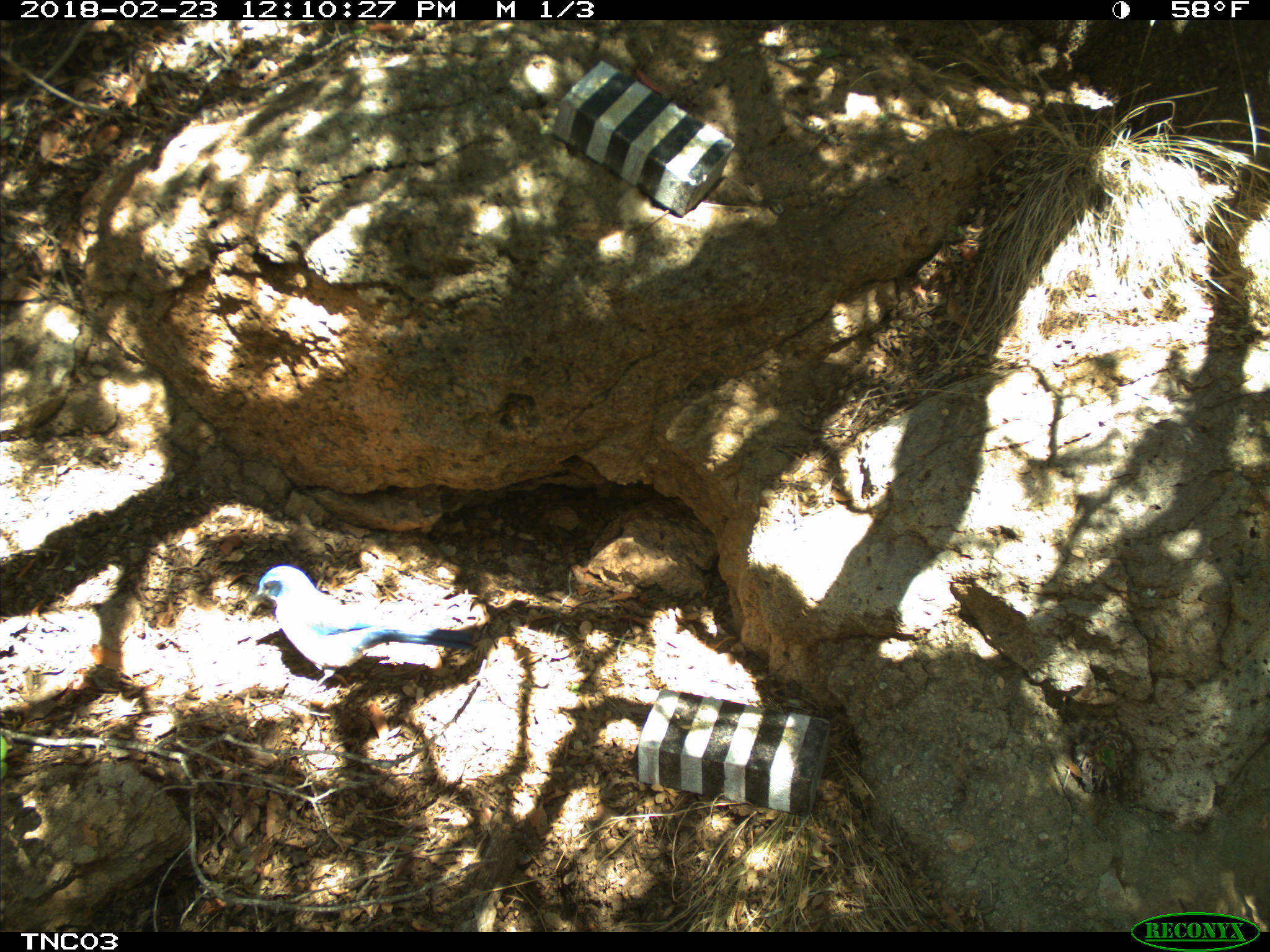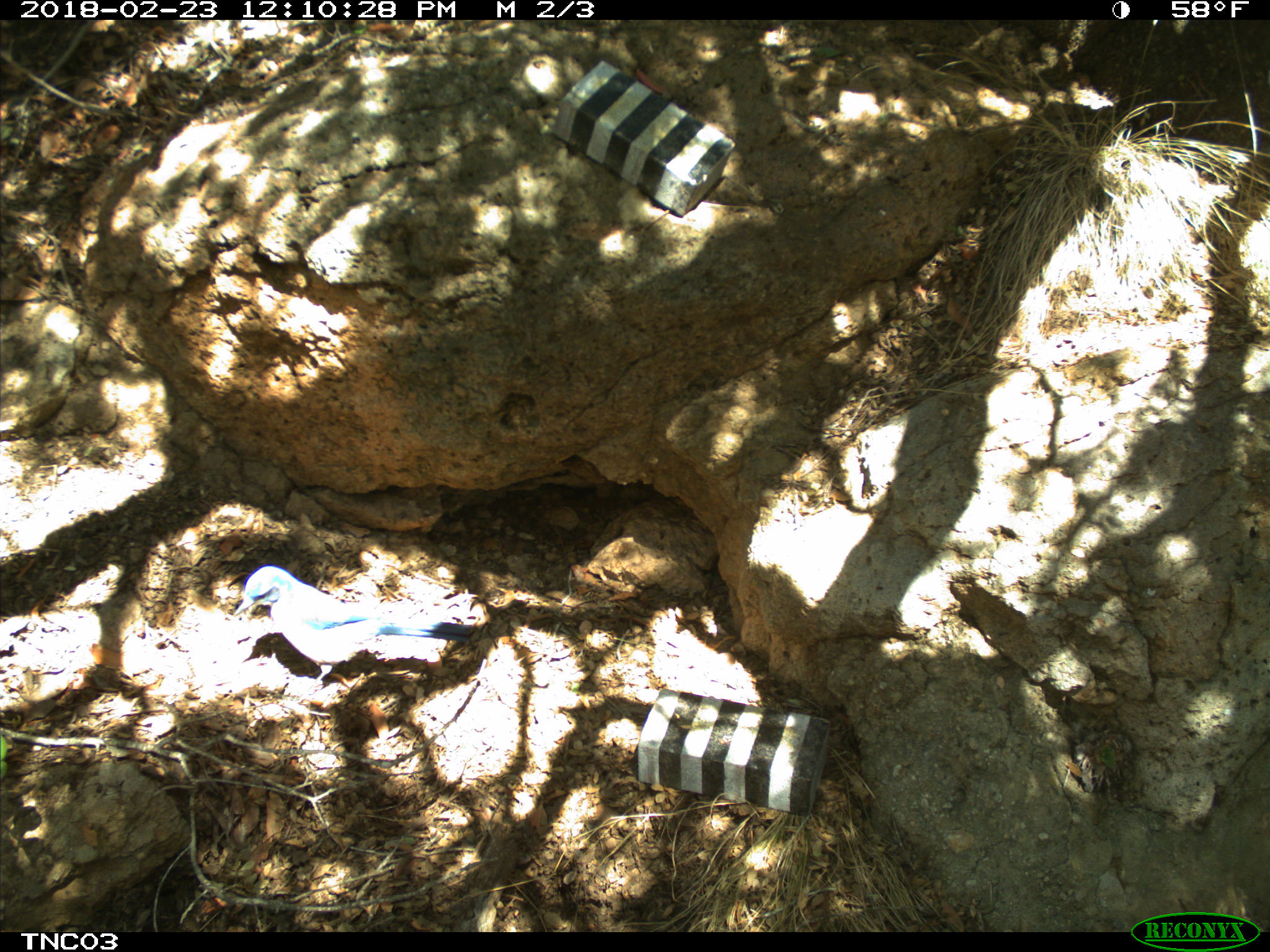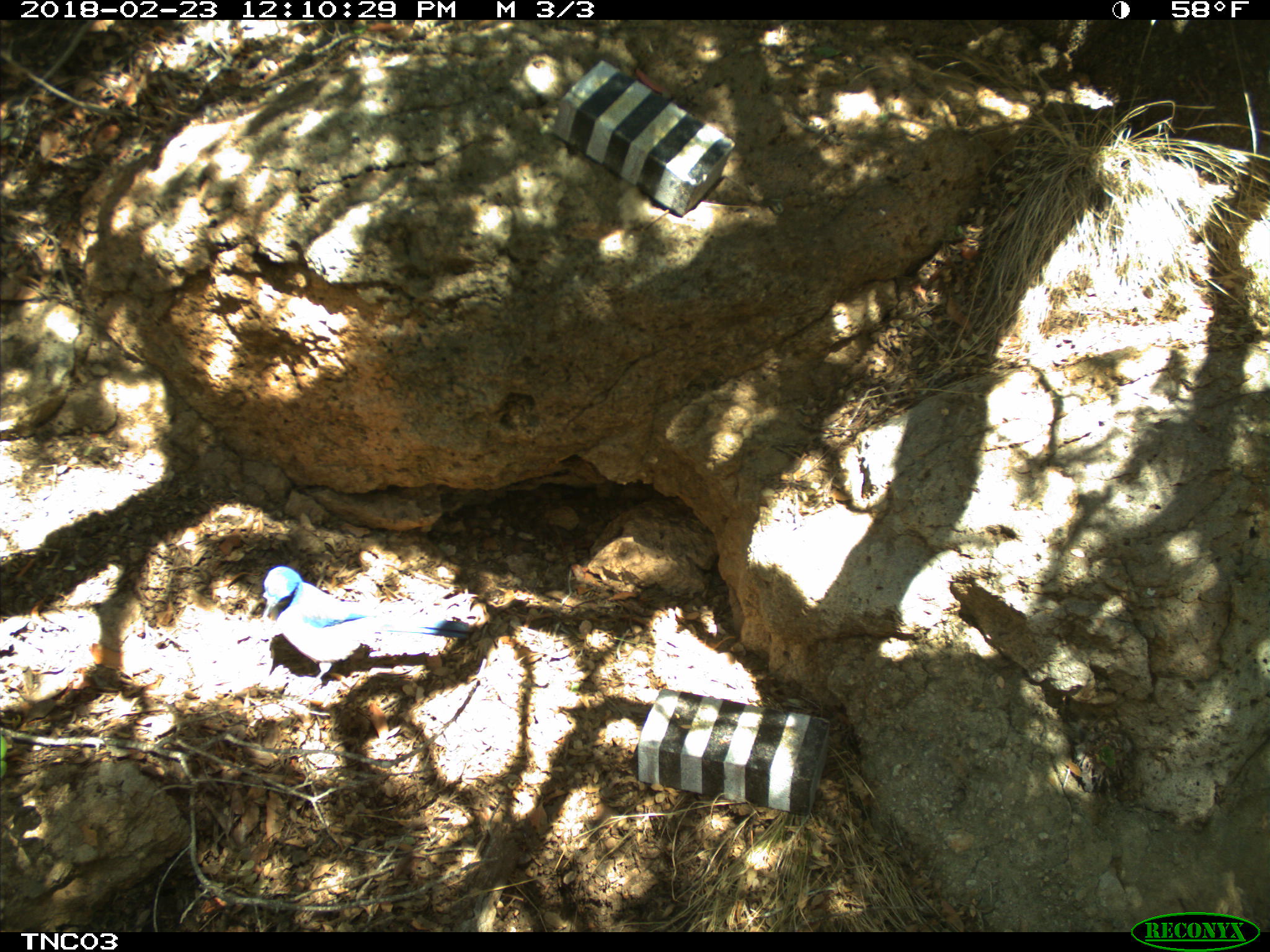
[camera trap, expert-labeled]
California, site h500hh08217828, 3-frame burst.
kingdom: Animalia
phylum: Chordata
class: Aves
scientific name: Aves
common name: bird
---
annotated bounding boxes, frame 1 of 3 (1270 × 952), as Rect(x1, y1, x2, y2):
bird: Rect(246, 564, 477, 703)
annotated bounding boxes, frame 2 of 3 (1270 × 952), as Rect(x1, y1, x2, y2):
bird: Rect(230, 565, 477, 689)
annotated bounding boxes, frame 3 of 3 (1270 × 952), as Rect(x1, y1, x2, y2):
bird: Rect(260, 566, 469, 705)